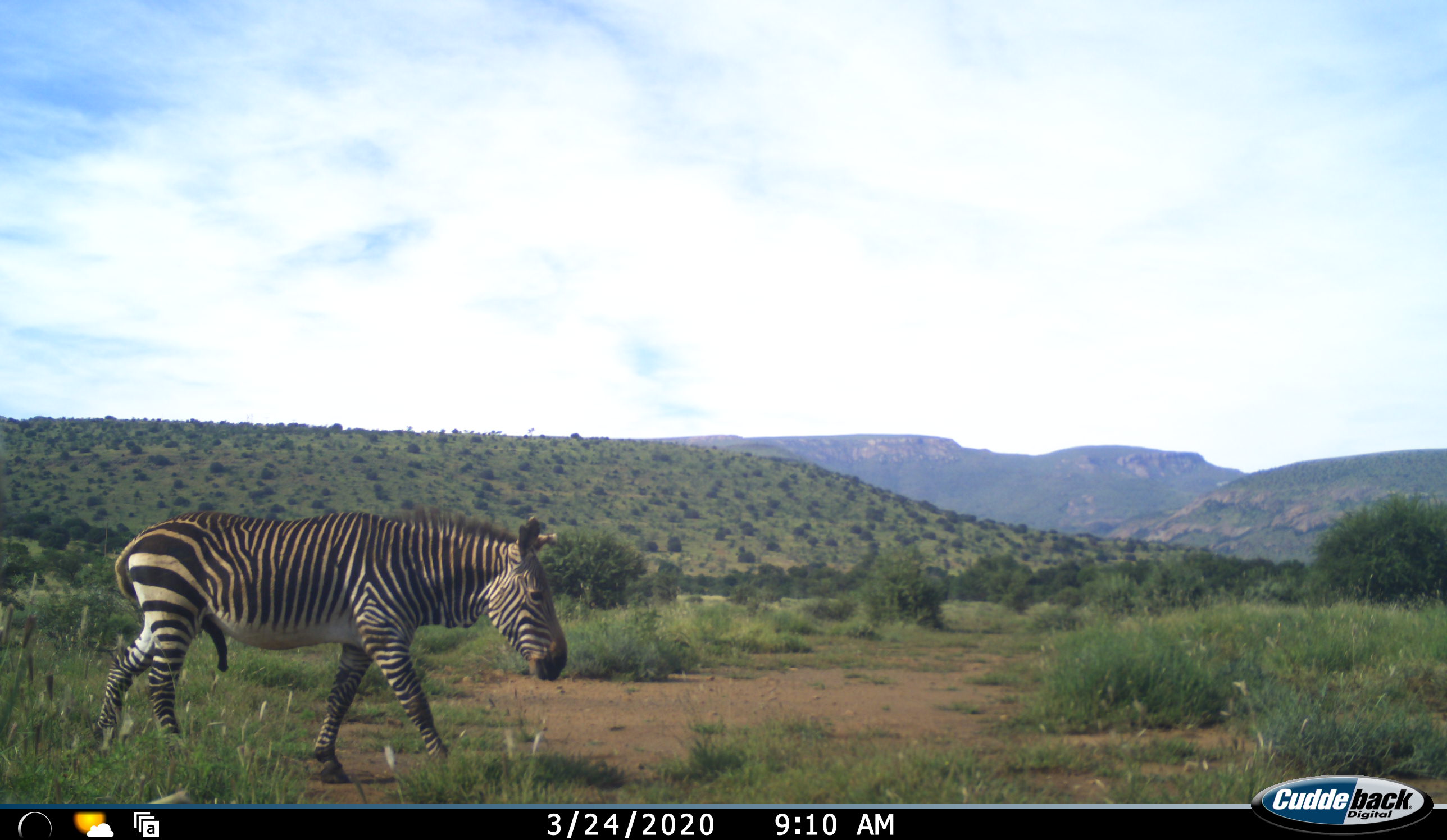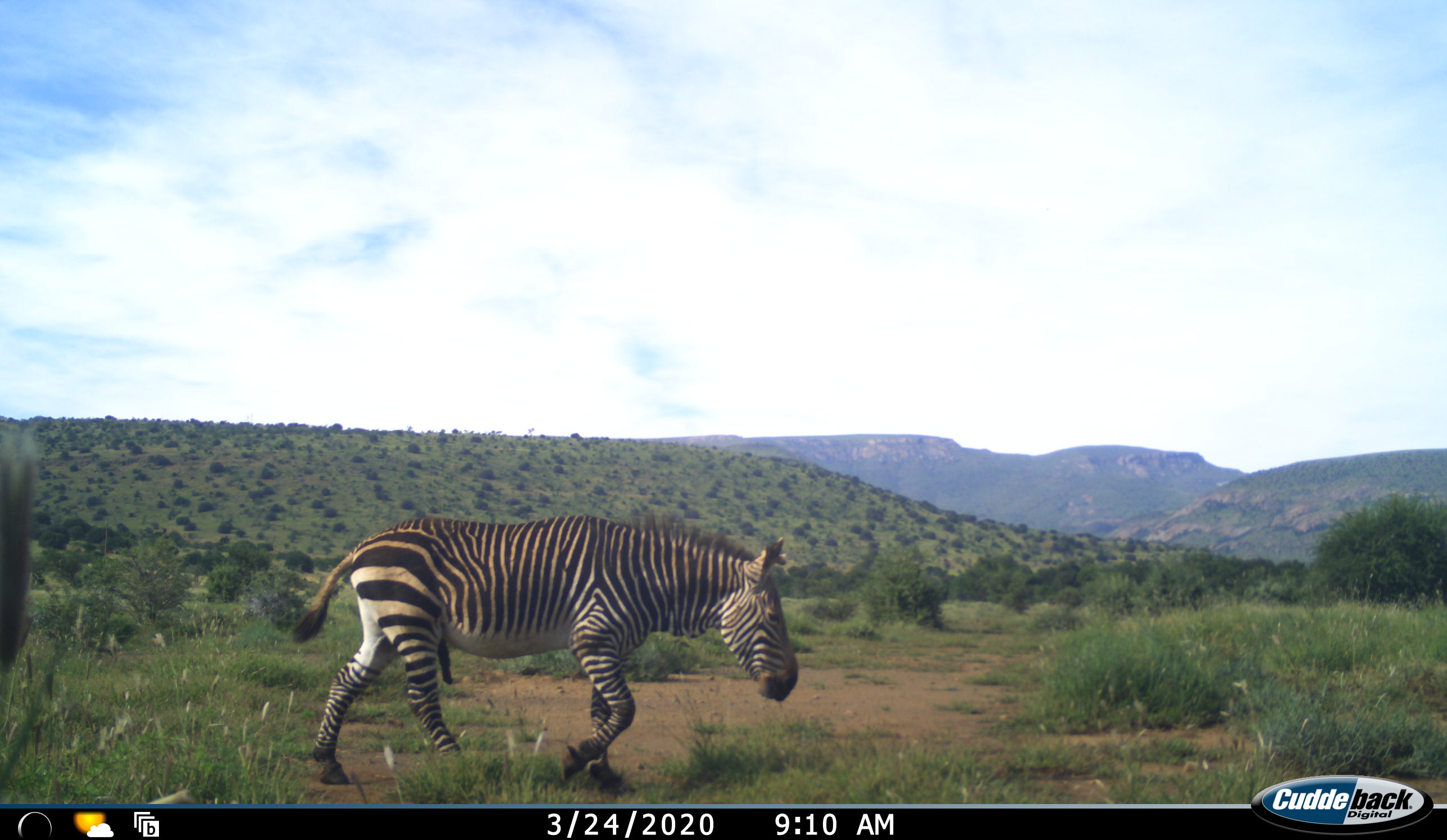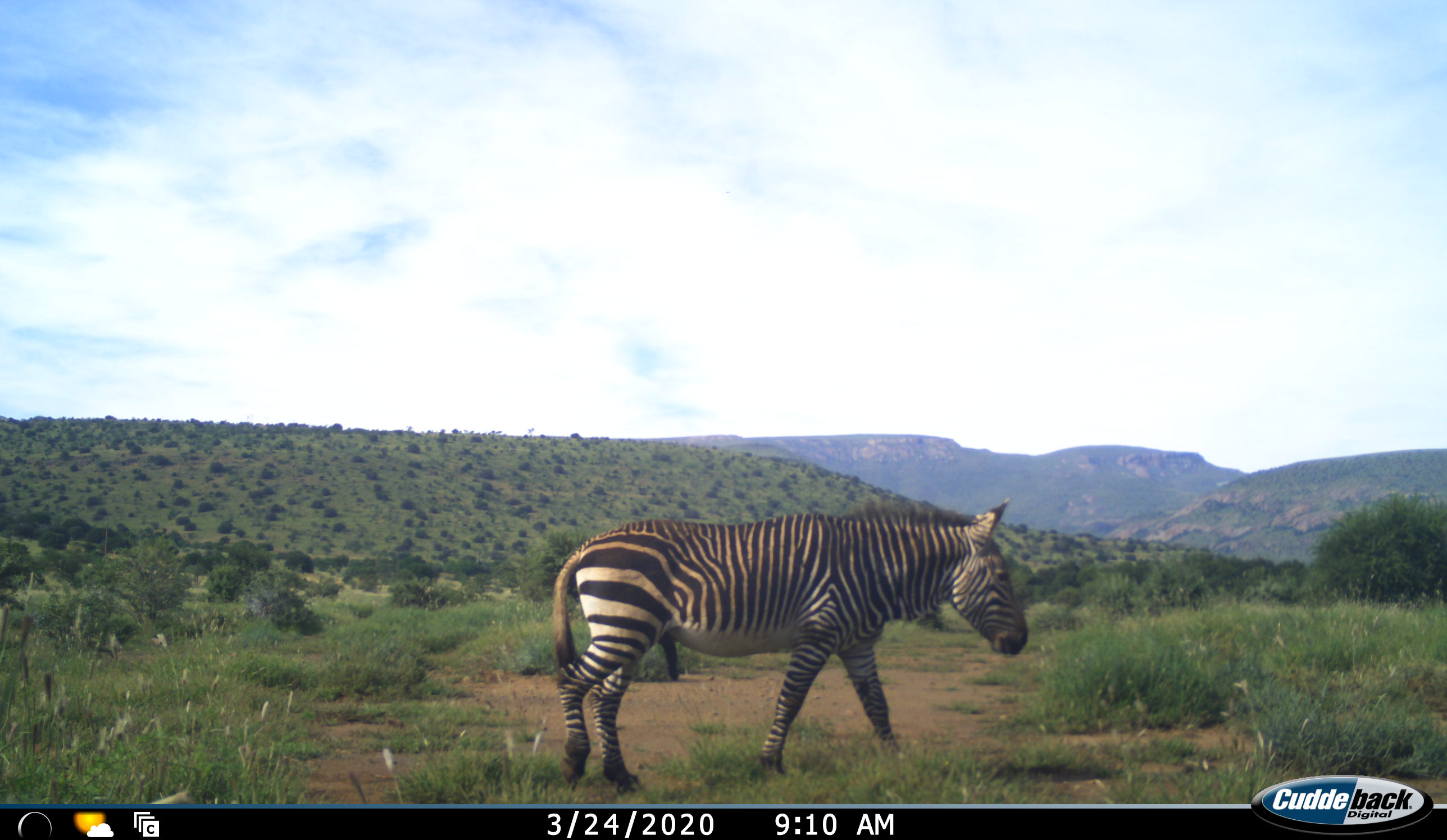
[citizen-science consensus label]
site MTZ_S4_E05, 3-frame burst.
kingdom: Animalia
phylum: Chordata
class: Mammalia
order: Perissodactyla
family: Equidae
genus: Equus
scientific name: Equus zebra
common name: mountain zebra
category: zebramountain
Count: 1.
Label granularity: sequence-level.